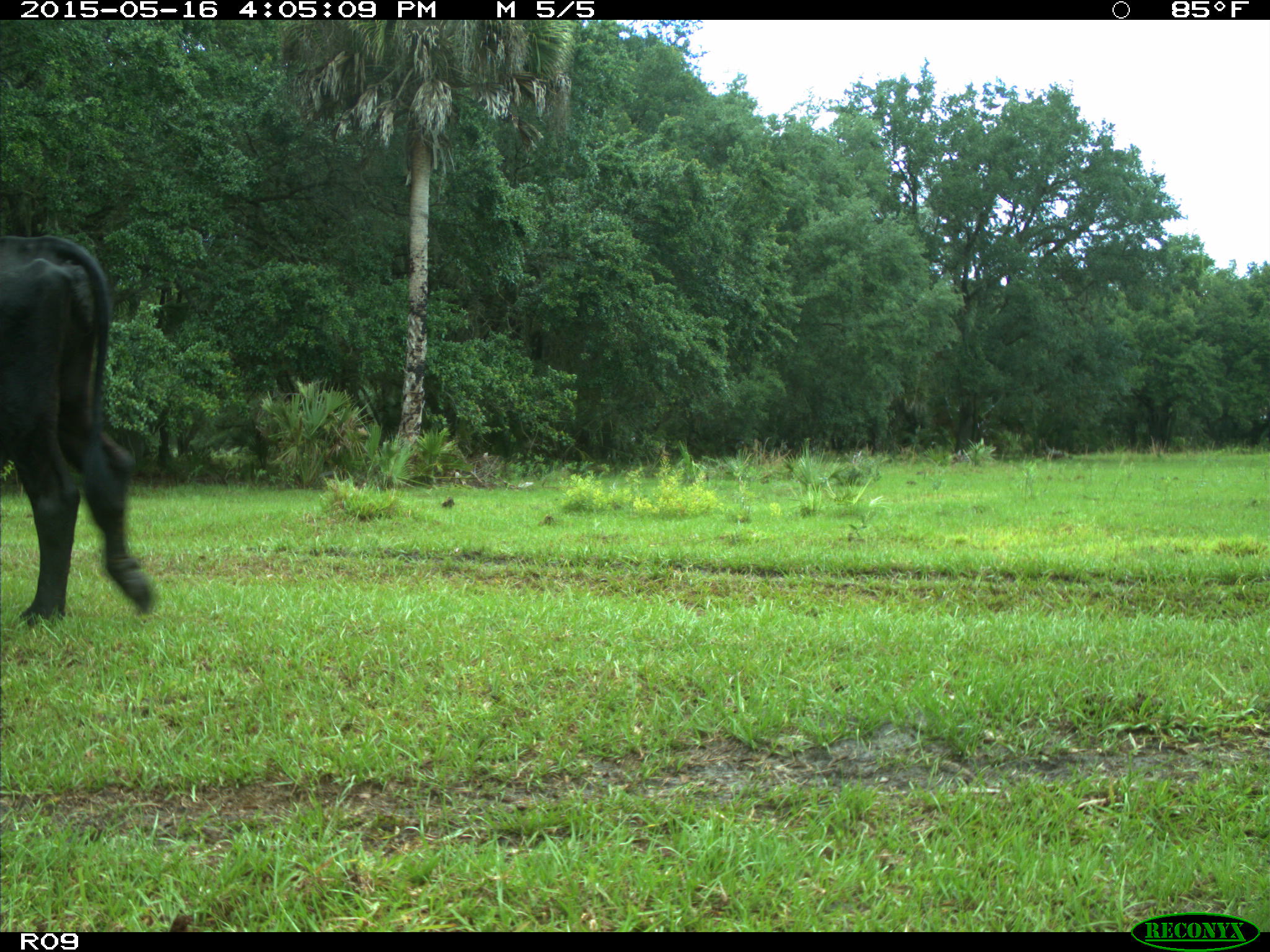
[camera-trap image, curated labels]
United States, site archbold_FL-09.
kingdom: Animalia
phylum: Chordata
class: Mammalia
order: Artiodactyla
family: Bovidae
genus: Bos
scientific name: Bos taurus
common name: domestic cow